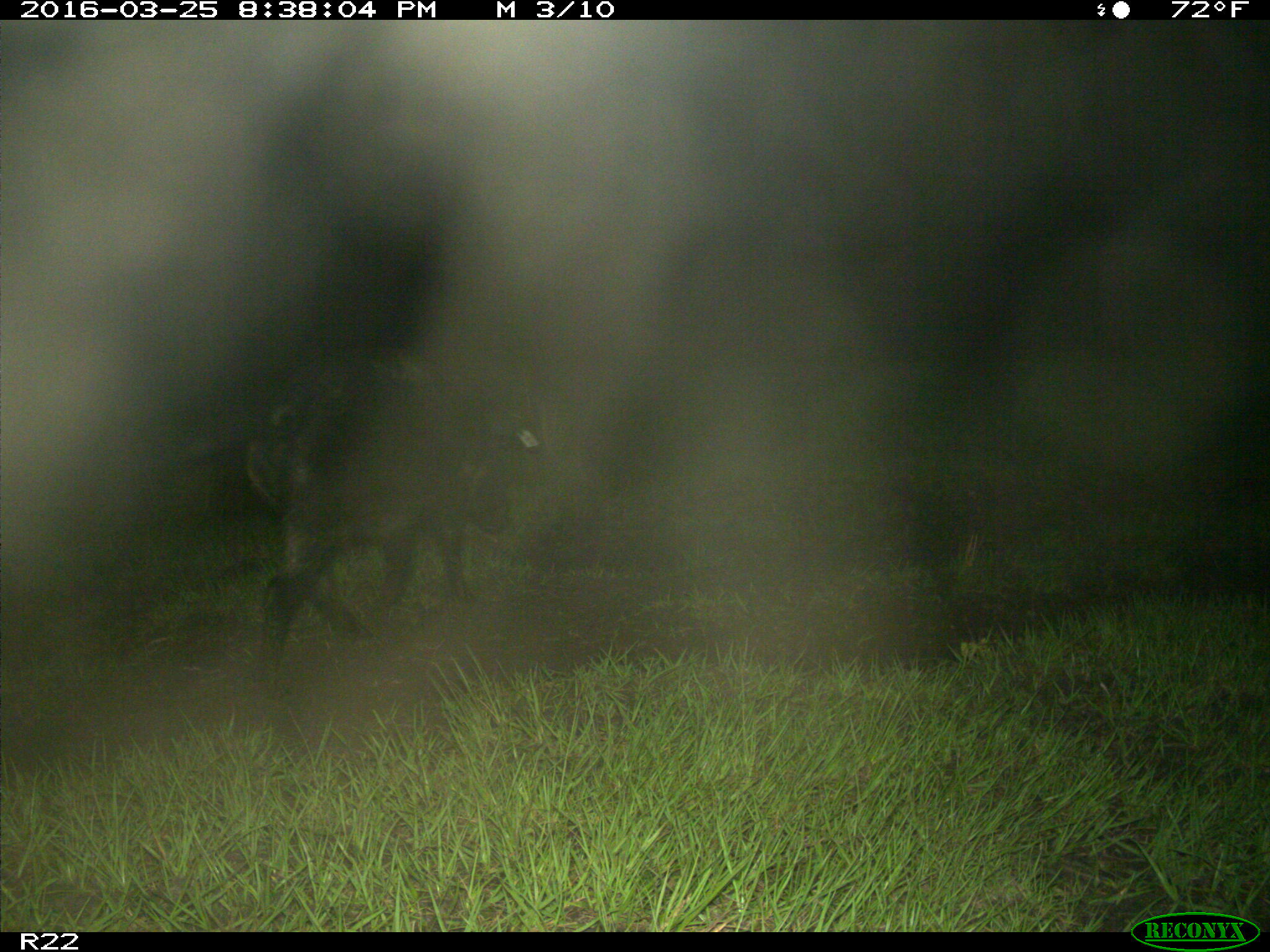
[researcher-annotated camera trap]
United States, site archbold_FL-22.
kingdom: Animalia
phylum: Chordata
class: Mammalia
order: Artiodactyla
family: Suidae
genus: Sus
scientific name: Sus scrofa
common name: wild boar